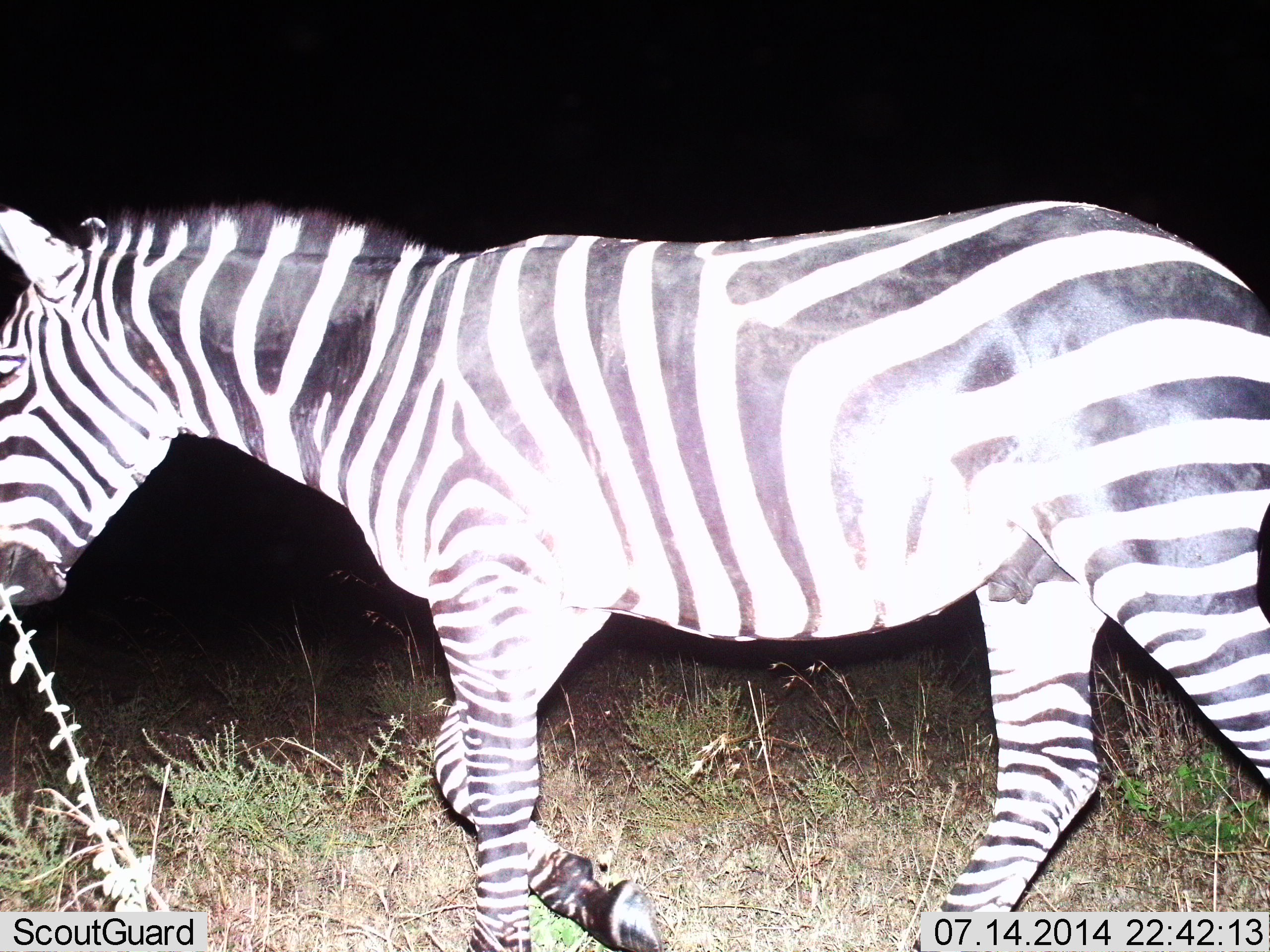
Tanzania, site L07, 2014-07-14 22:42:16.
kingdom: Animalia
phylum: Chordata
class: Mammalia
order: Perissodactyla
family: Equidae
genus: Equus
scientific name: Equus quagga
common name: plains zebra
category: zebra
Zebra (plains zebra) (Equus quagga), count 1. Behavior (volunteer vote fractions): standing 30%, resting 0%, moving 90%, interacting 0%. Young present (vote fraction): 0%. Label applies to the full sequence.